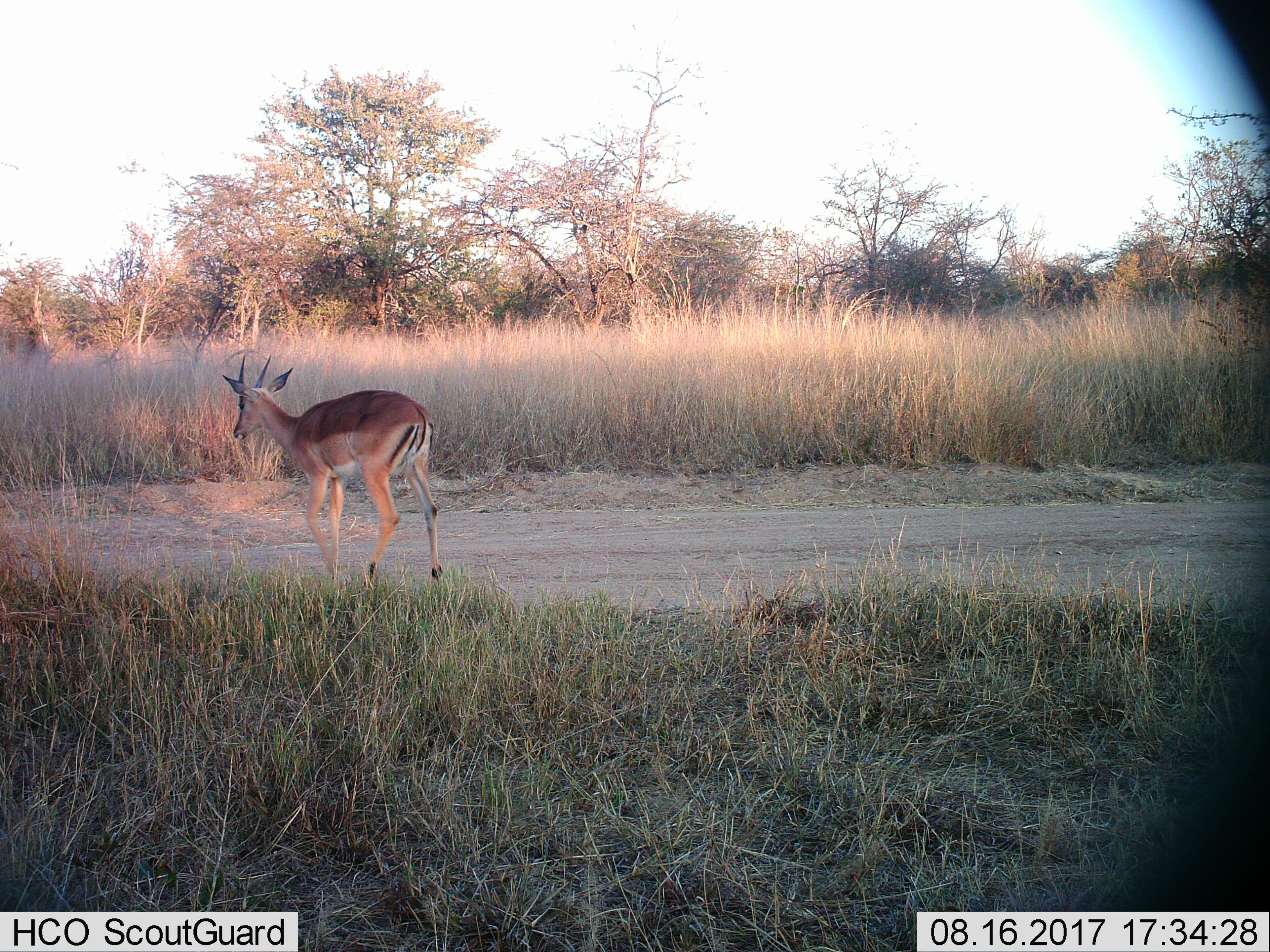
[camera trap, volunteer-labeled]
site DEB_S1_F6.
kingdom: Animalia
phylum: Chordata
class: Mammalia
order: Artiodactyla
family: Bovidae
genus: Aepyceros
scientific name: Aepyceros melampus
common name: impala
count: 1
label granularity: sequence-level